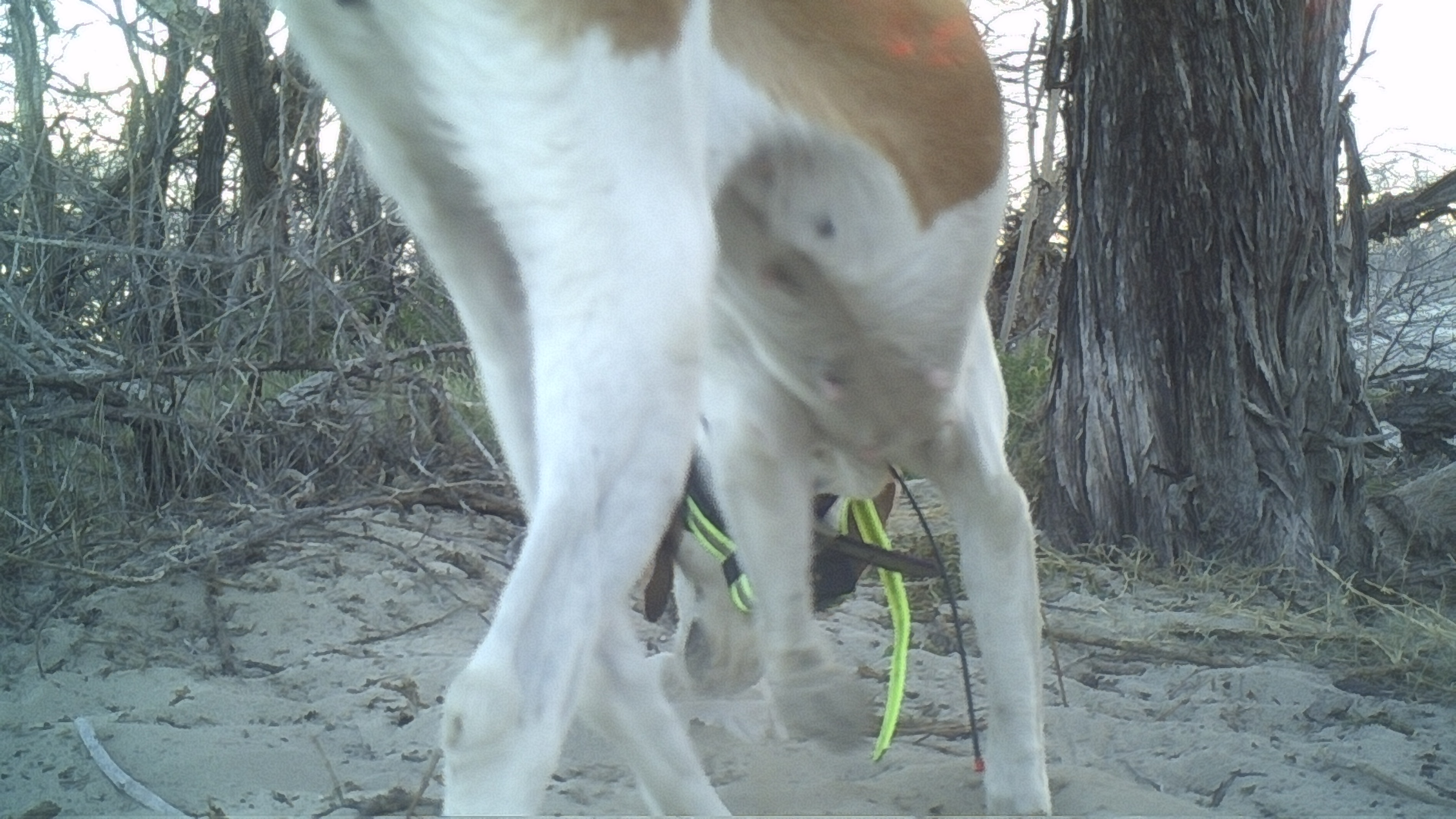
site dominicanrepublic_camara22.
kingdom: Animalia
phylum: Chordata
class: Mammalia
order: Carnivora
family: Canidae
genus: Canis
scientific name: Canis familiaris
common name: domestic dog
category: dog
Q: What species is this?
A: Dog (domestic dog) (Canis familiaris).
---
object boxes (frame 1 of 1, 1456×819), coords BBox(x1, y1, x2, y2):
dog: BBox(271, 0, 1064, 815)